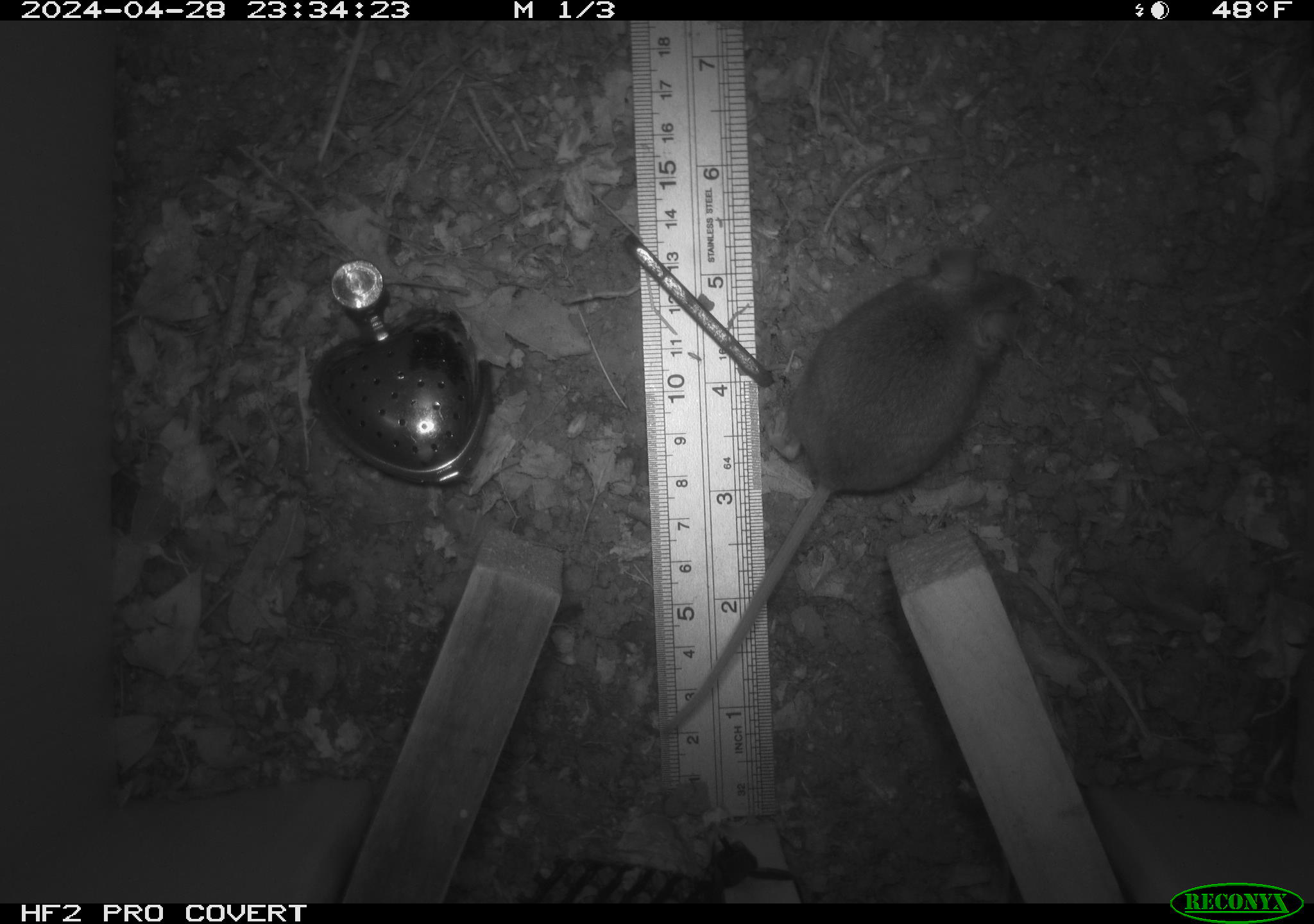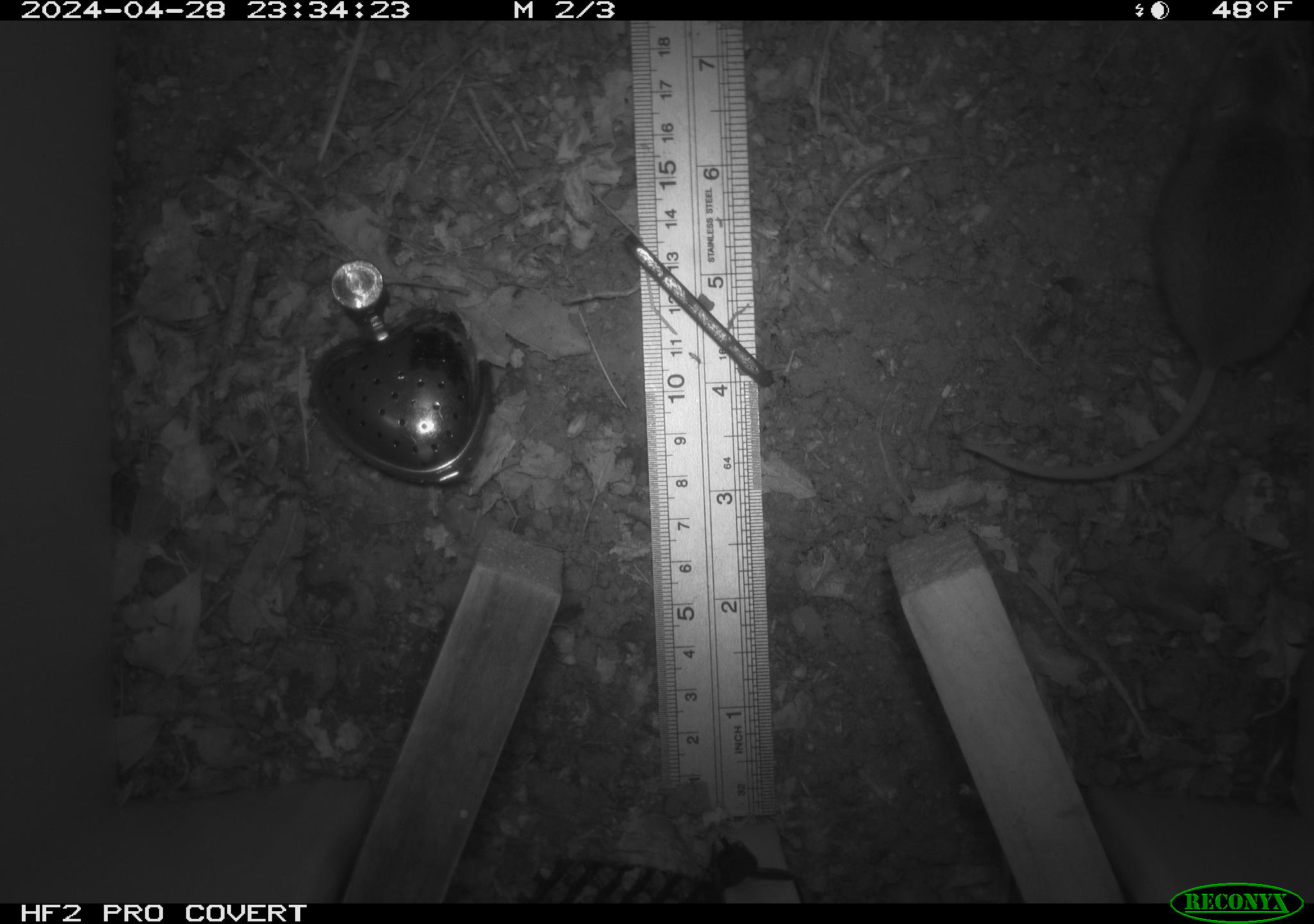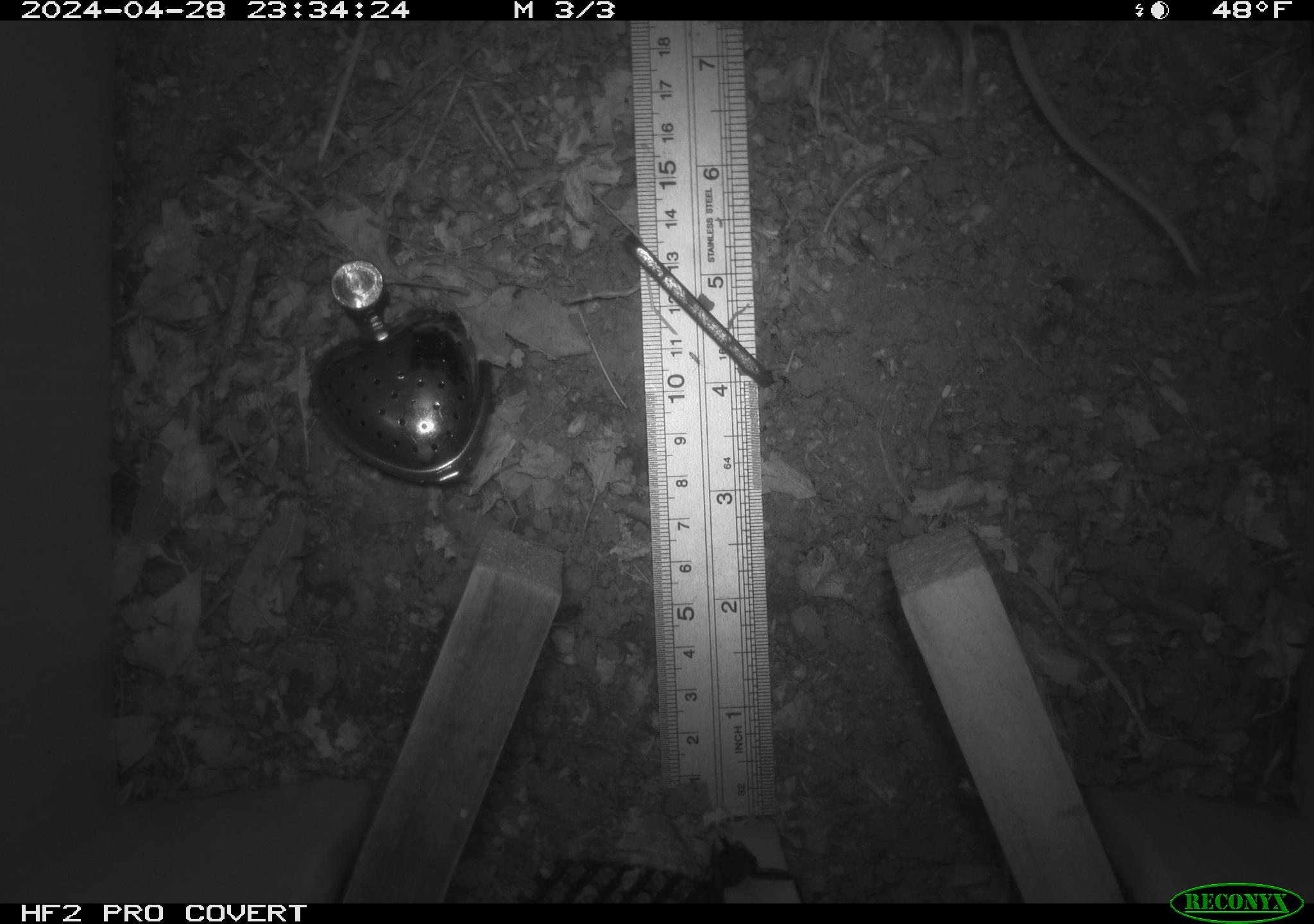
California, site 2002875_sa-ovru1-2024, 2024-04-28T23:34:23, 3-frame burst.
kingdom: Animalia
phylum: Chordata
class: Mammalia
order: Rodentia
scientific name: Rodentia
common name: rodent